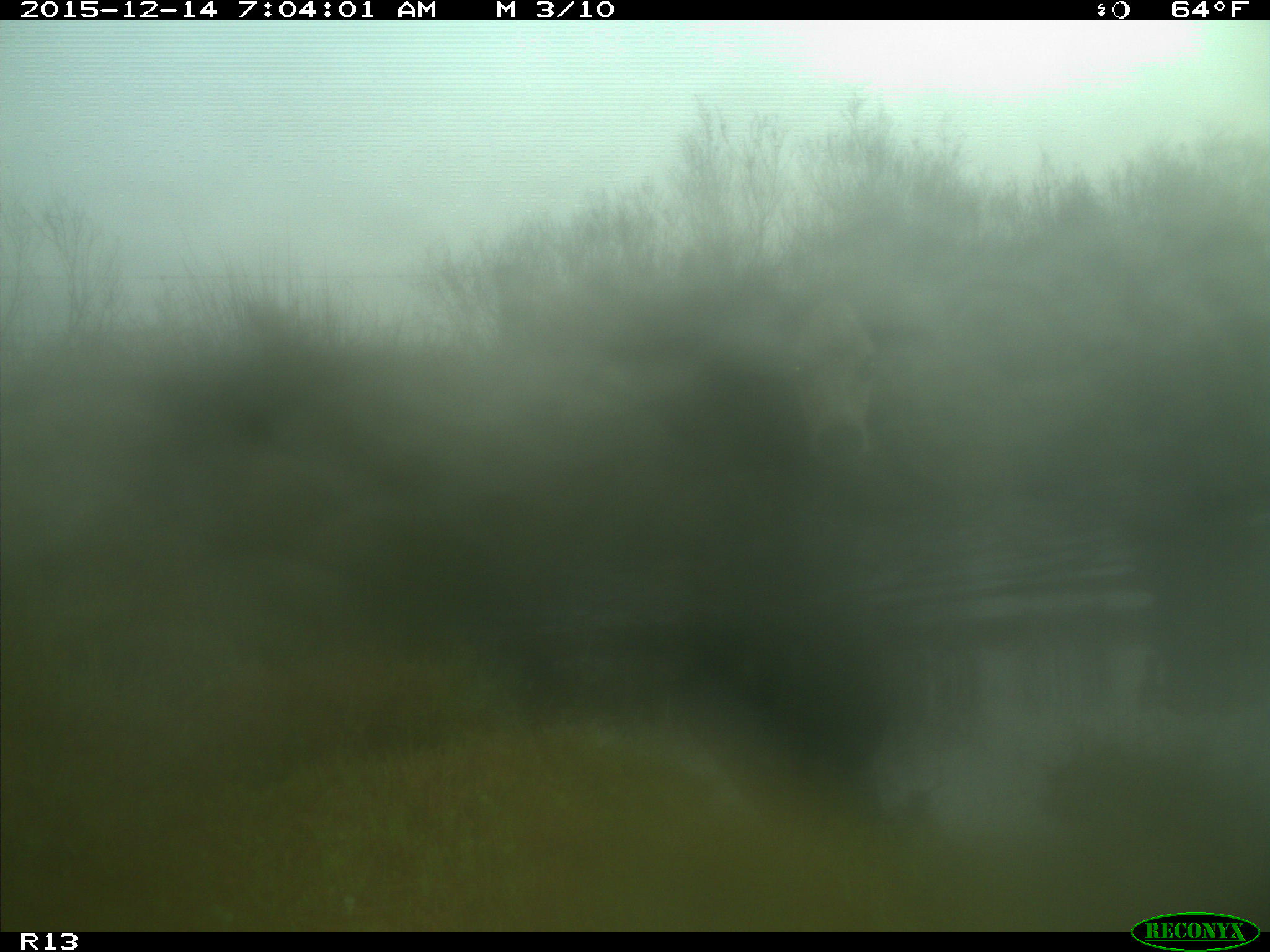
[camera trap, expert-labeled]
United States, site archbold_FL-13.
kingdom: Animalia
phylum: Chordata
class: Mammalia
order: Artiodactyla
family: Bovidae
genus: Bos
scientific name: Bos taurus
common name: domestic cow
Bos taurus (domestic cow).